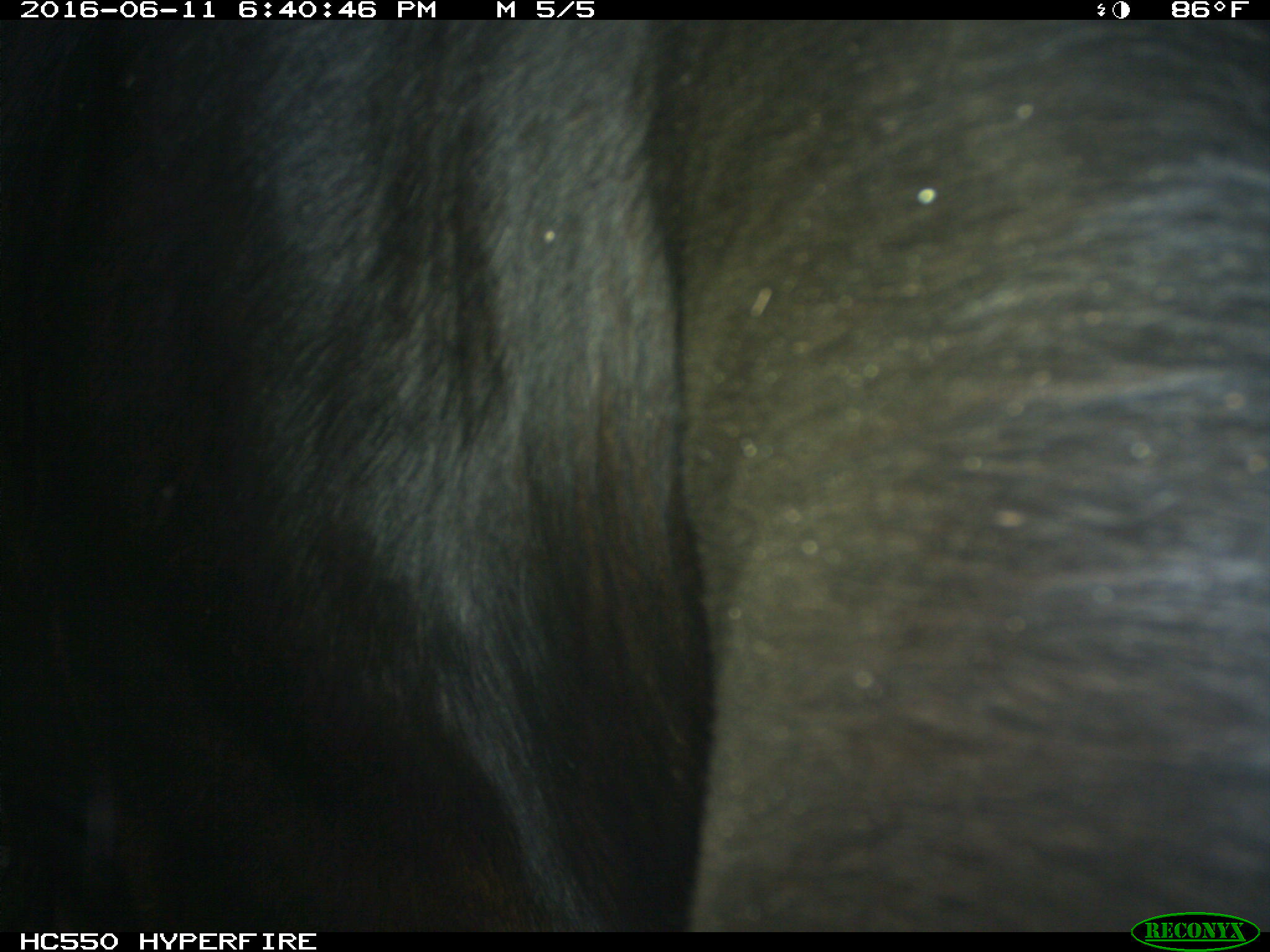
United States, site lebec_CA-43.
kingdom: Animalia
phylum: Chordata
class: Mammalia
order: Artiodactyla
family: Bovidae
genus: Bos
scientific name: Bos taurus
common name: domestic cow